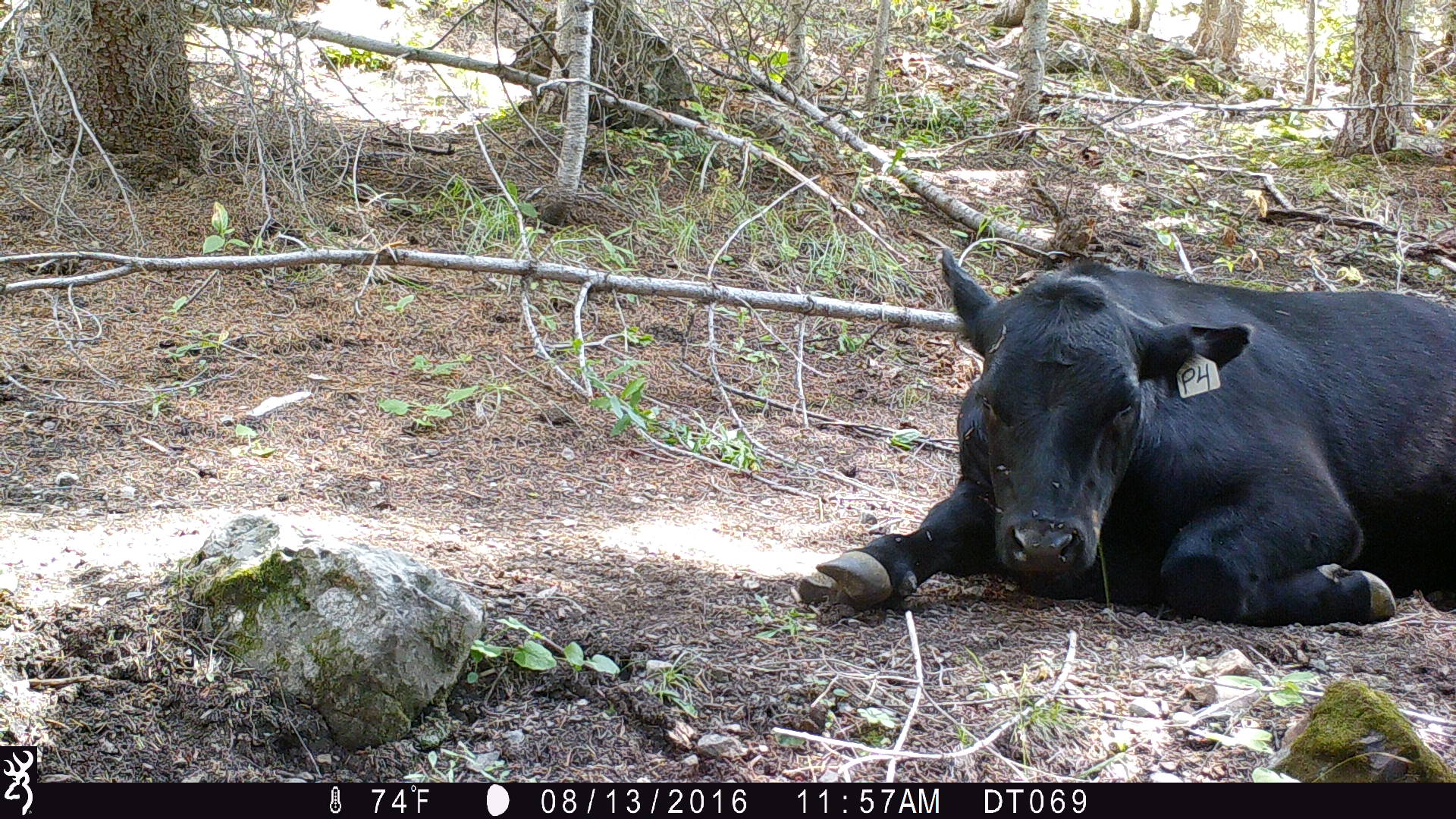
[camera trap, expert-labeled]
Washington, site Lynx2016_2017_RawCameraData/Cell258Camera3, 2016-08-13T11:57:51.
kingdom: Animalia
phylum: Chordata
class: Mammalia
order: Artiodactyla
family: Bovidae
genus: Bos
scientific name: Bos taurus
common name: domestic cattle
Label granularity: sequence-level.